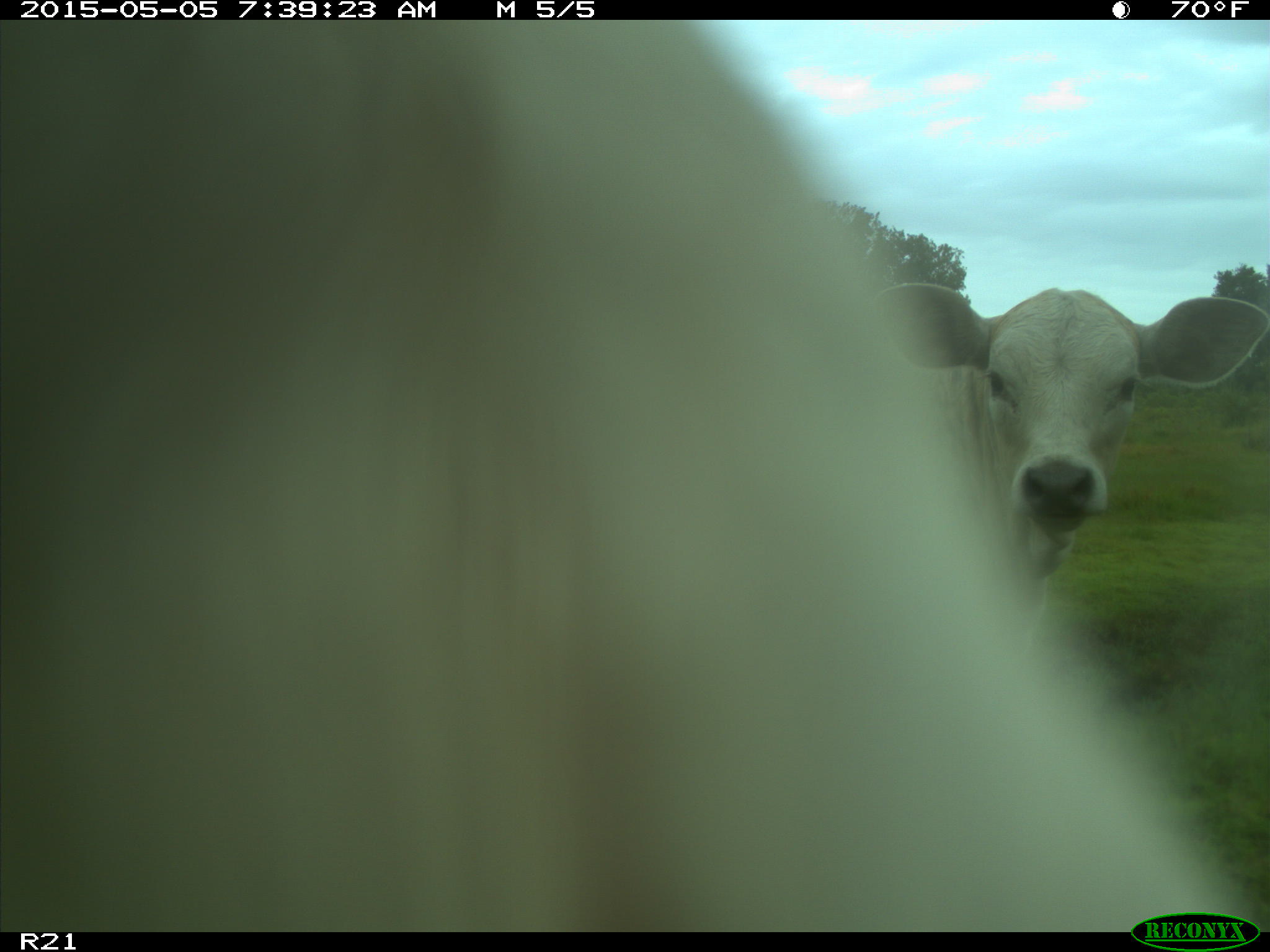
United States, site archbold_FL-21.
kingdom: Animalia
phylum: Chordata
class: Mammalia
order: Artiodactyla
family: Bovidae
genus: Bos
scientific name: Bos taurus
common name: domestic cow